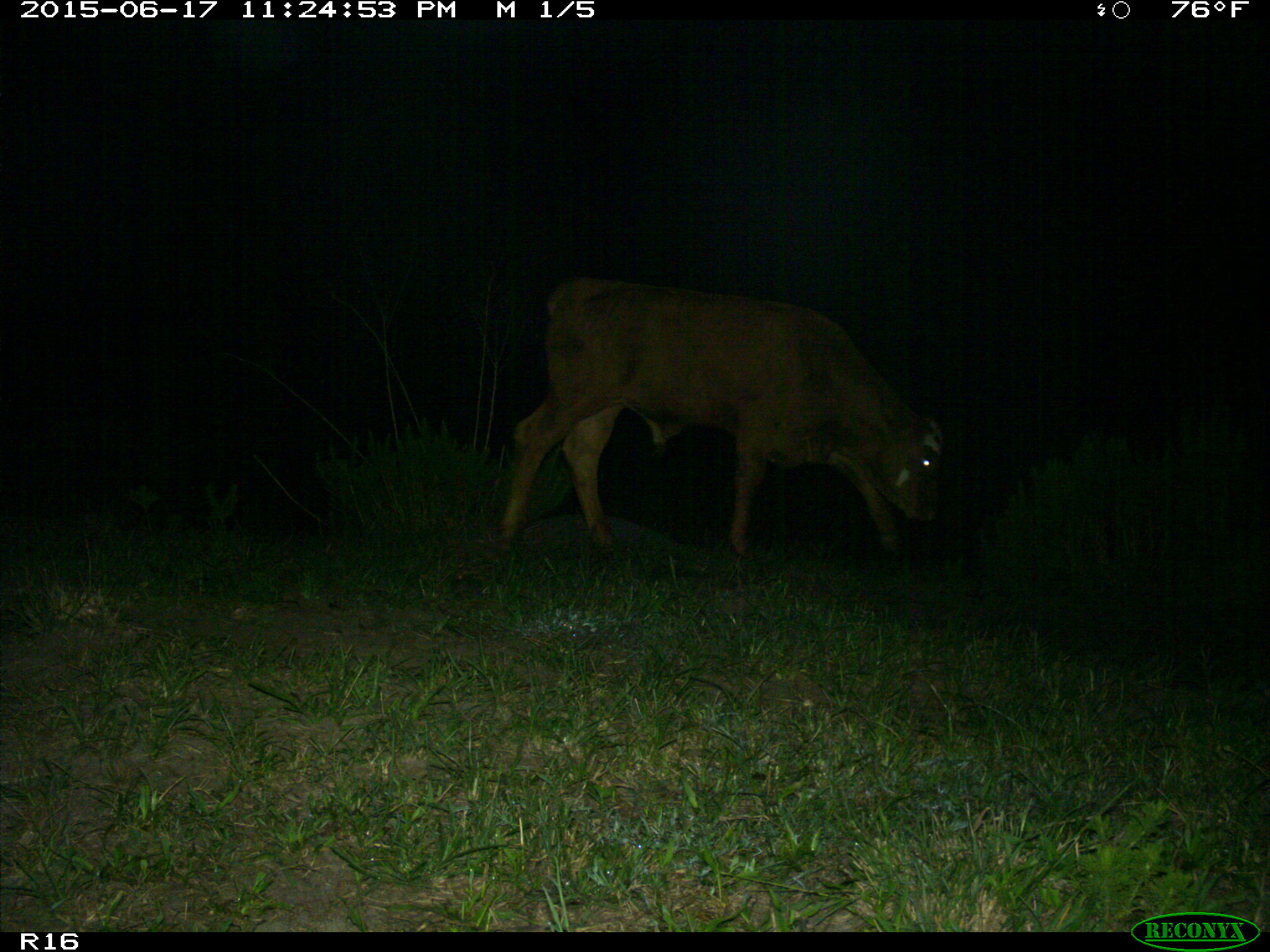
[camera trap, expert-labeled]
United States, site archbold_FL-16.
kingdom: Animalia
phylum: Chordata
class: Mammalia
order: Artiodactyla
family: Bovidae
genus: Bos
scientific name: Bos taurus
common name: domestic cow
Bos taurus (domestic cow).